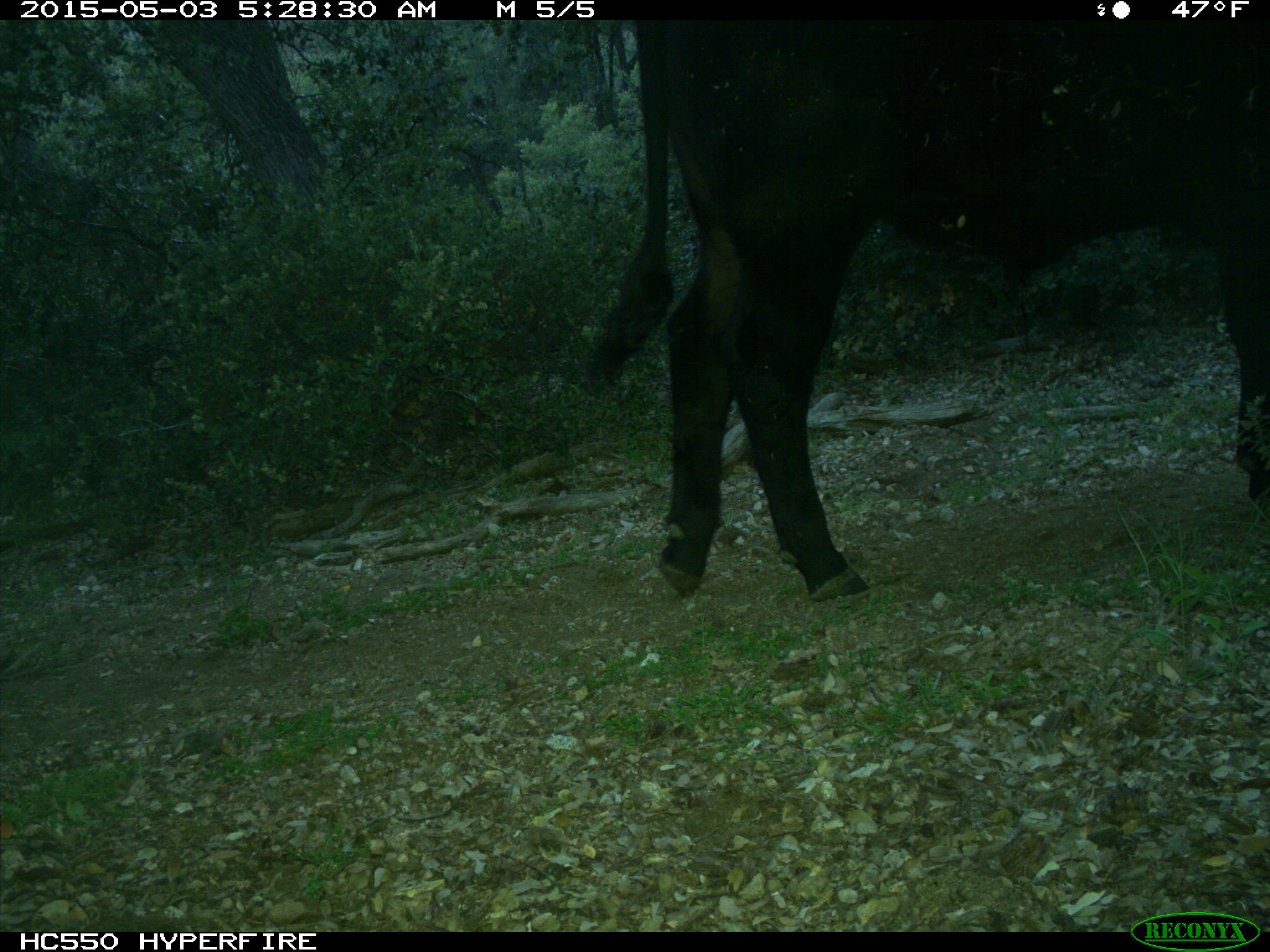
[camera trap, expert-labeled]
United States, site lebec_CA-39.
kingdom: Animalia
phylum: Chordata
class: Mammalia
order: Artiodactyla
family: Bovidae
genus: Bos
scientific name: Bos taurus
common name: domestic cow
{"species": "Bos taurus (domestic cow)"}